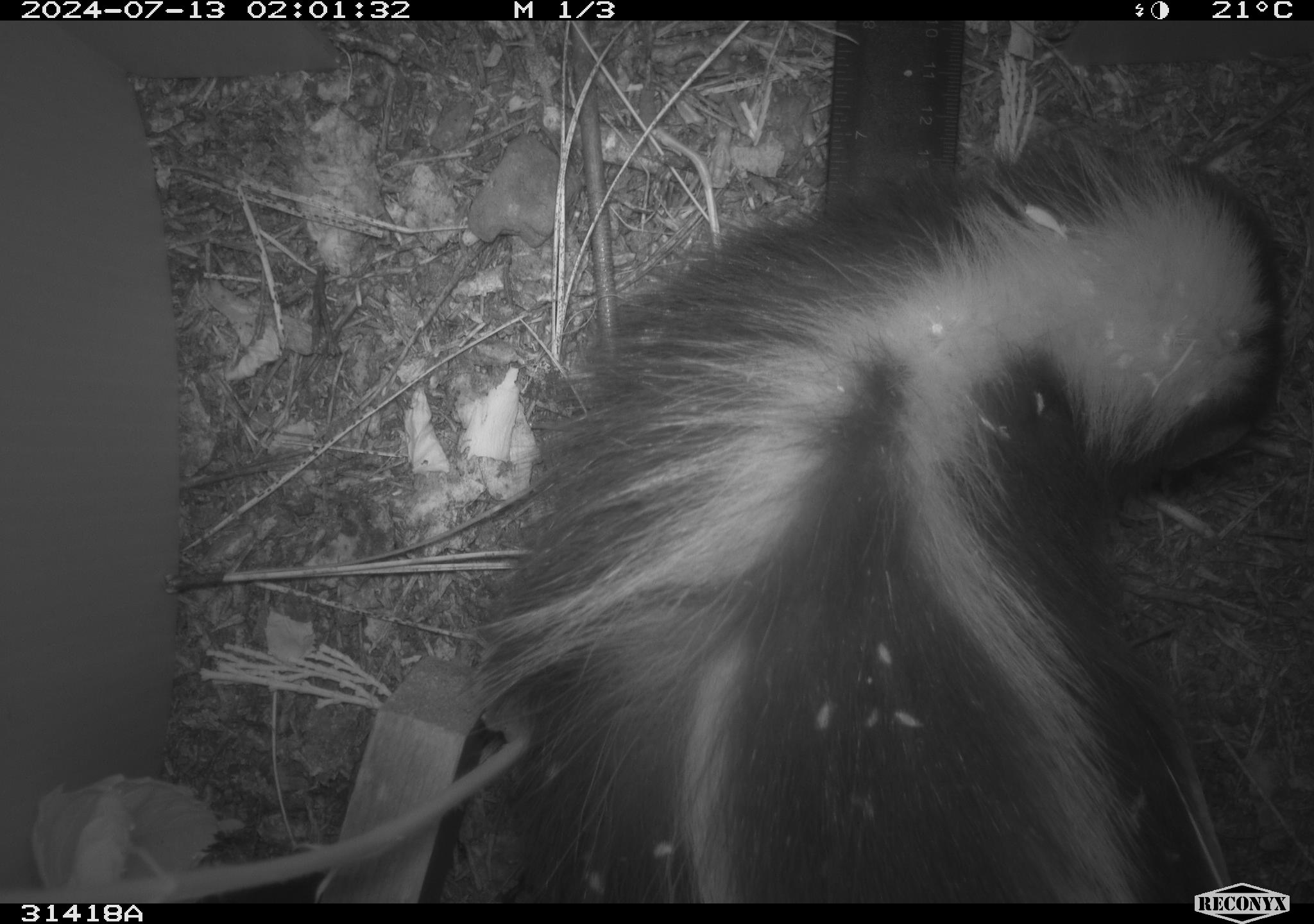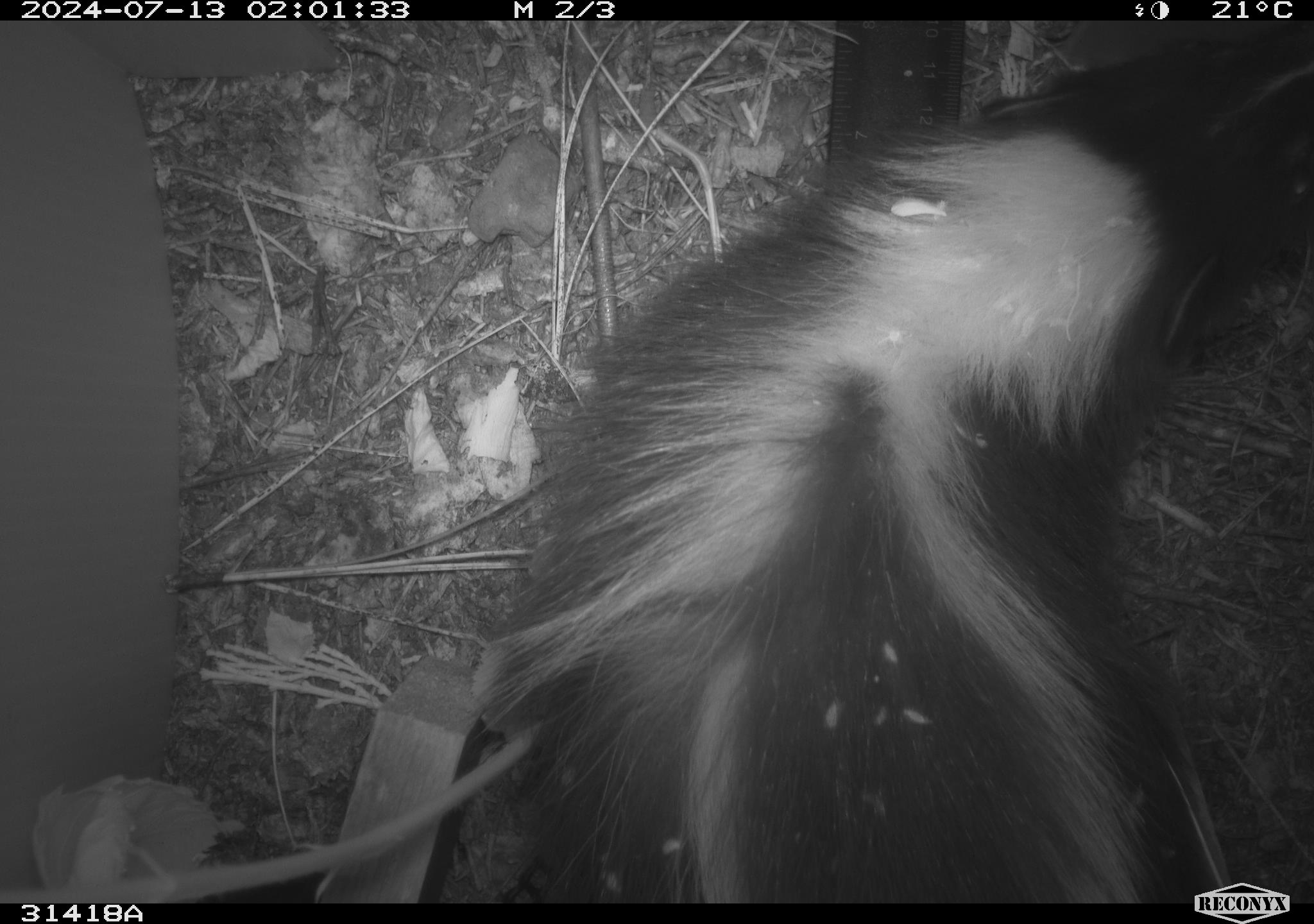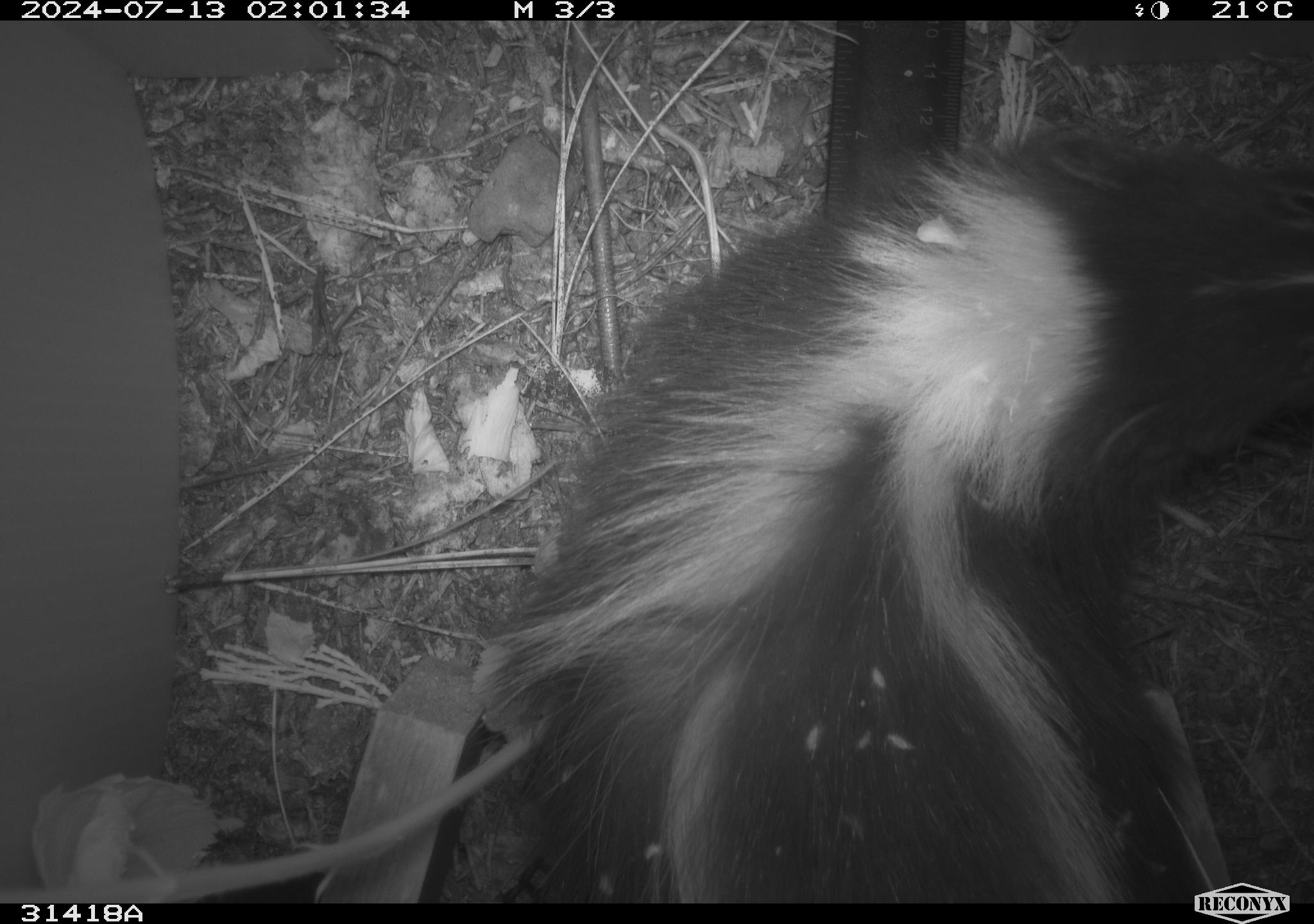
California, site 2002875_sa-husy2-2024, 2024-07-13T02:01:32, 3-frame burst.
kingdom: Animalia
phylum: Chordata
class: Mammalia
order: Carnivora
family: Mephitidae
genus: Mephitis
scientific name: Mephitis mephitis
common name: striped skunk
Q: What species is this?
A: Striped skunk (Mephitis mephitis).